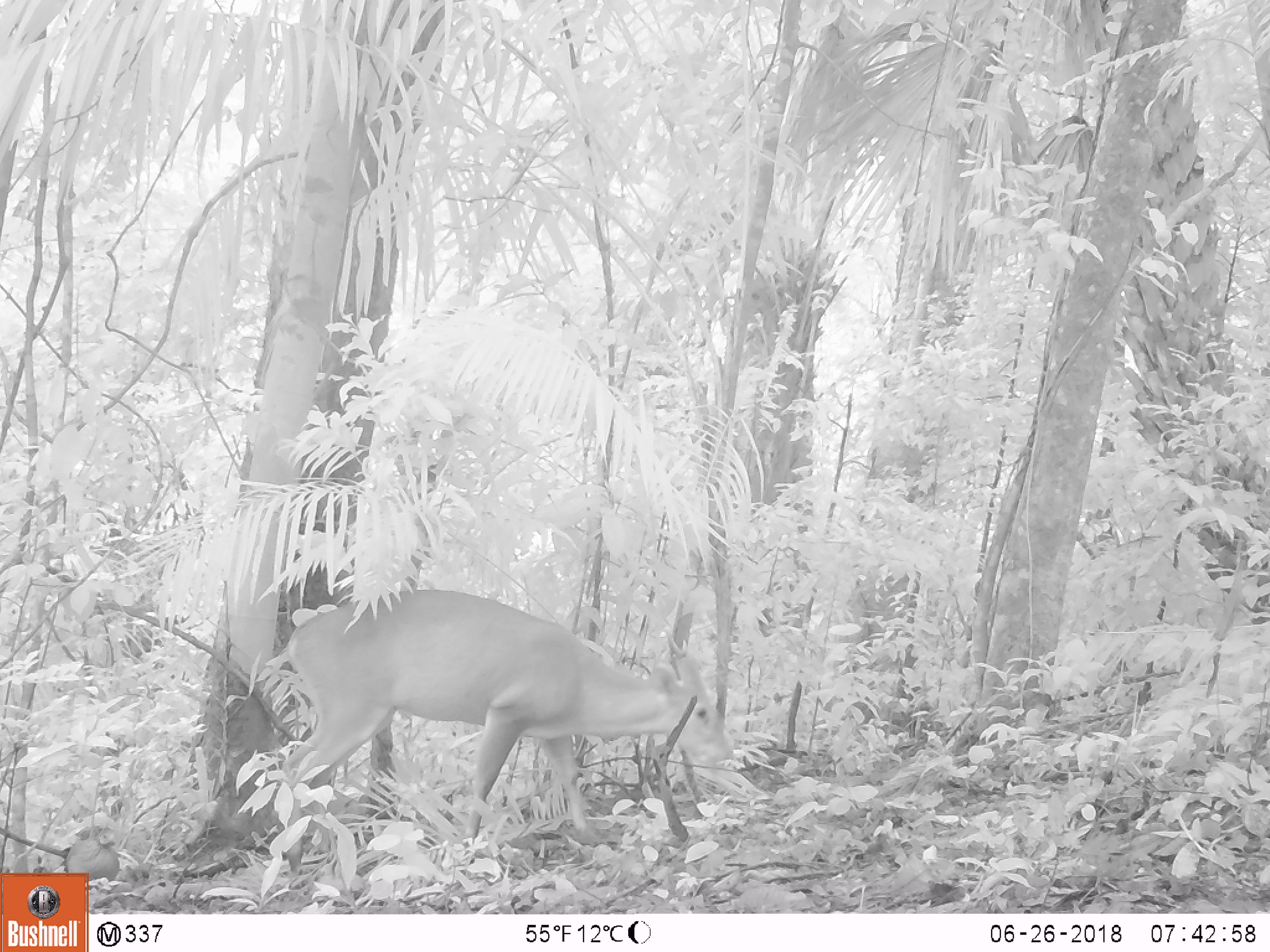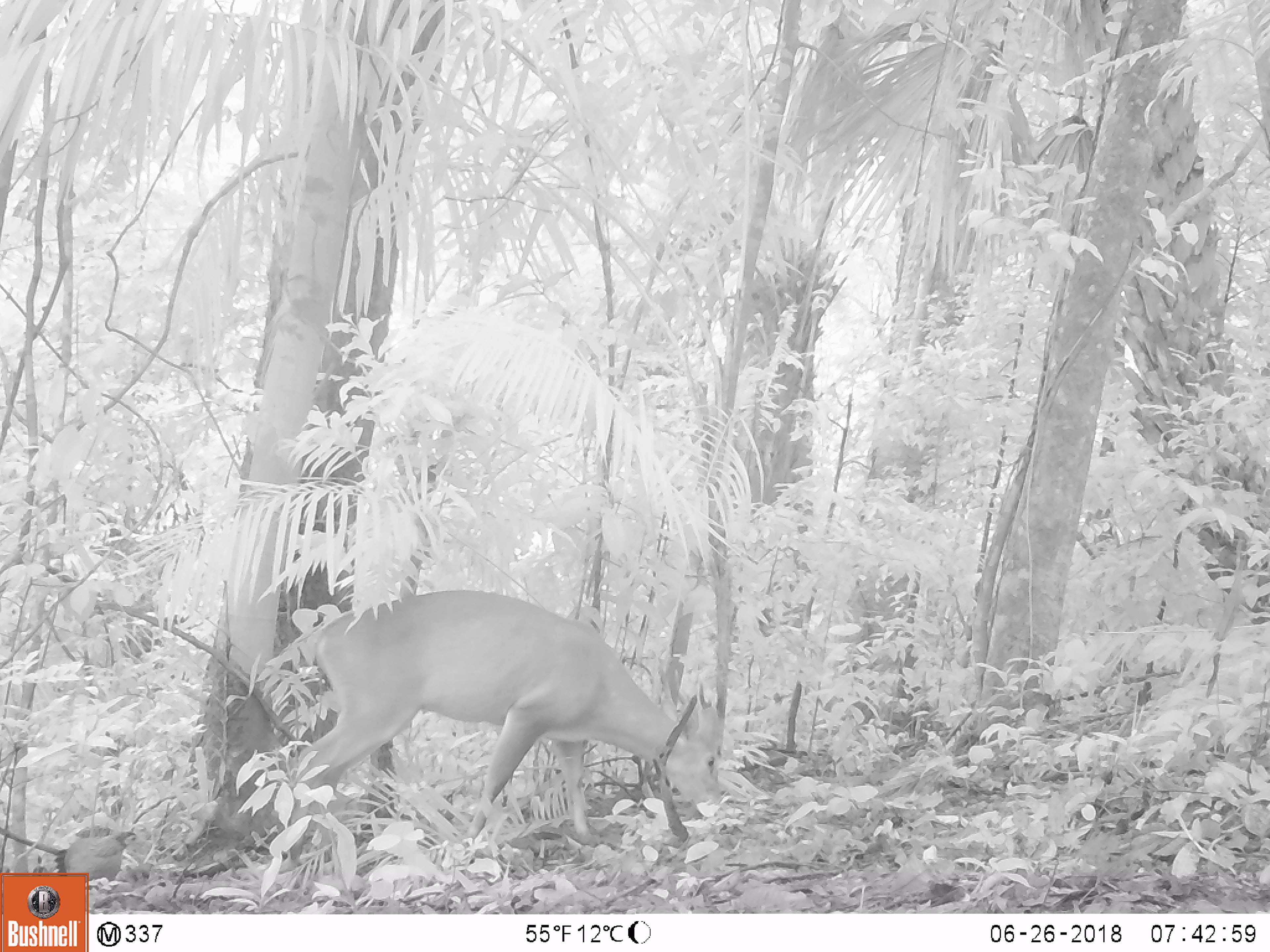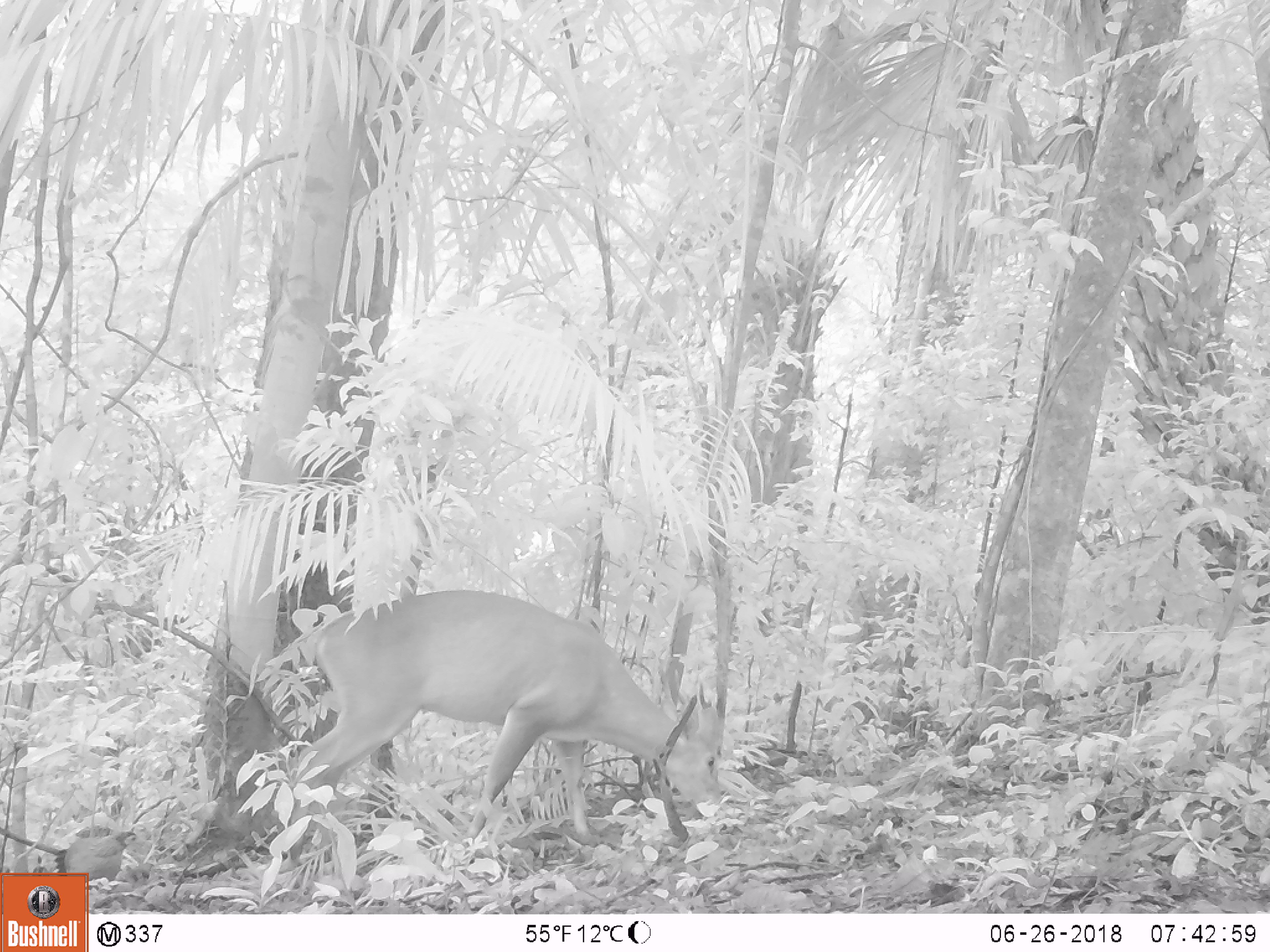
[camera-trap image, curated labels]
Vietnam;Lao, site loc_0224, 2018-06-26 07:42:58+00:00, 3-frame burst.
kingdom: Animalia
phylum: Chordata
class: Aves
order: Galliformes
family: Phasianidae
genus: Gallus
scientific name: Gallus gallus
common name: red junglefowl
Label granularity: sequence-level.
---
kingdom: Animalia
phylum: Chordata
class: Mammalia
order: Artiodactyla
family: Cervidae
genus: Muntiacus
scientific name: Muntiacus vuquangensis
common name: large-antlered muntjac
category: large antlered muntjac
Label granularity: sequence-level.